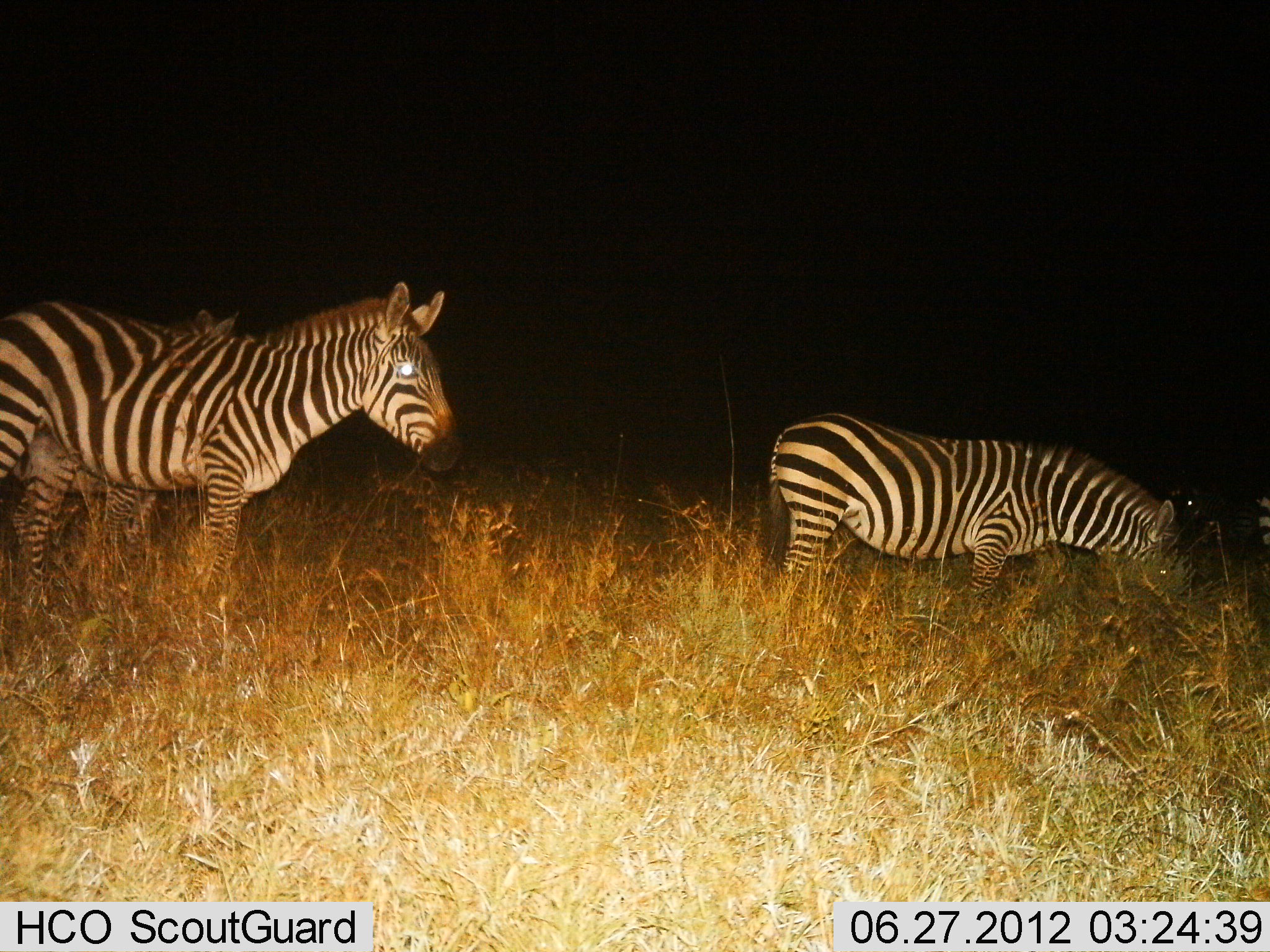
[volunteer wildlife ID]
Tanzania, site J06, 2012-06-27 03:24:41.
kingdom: Animalia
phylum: Chordata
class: Mammalia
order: Perissodactyla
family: Equidae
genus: Equus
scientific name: Equus quagga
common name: plains zebra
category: zebra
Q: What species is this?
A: Zebra (plains zebra) (Equus quagga).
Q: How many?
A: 3.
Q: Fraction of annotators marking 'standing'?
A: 90%.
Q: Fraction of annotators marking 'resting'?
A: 10%.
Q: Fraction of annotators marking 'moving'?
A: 10%.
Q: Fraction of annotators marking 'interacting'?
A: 10%.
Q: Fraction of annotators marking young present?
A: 30%.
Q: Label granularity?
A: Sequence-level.